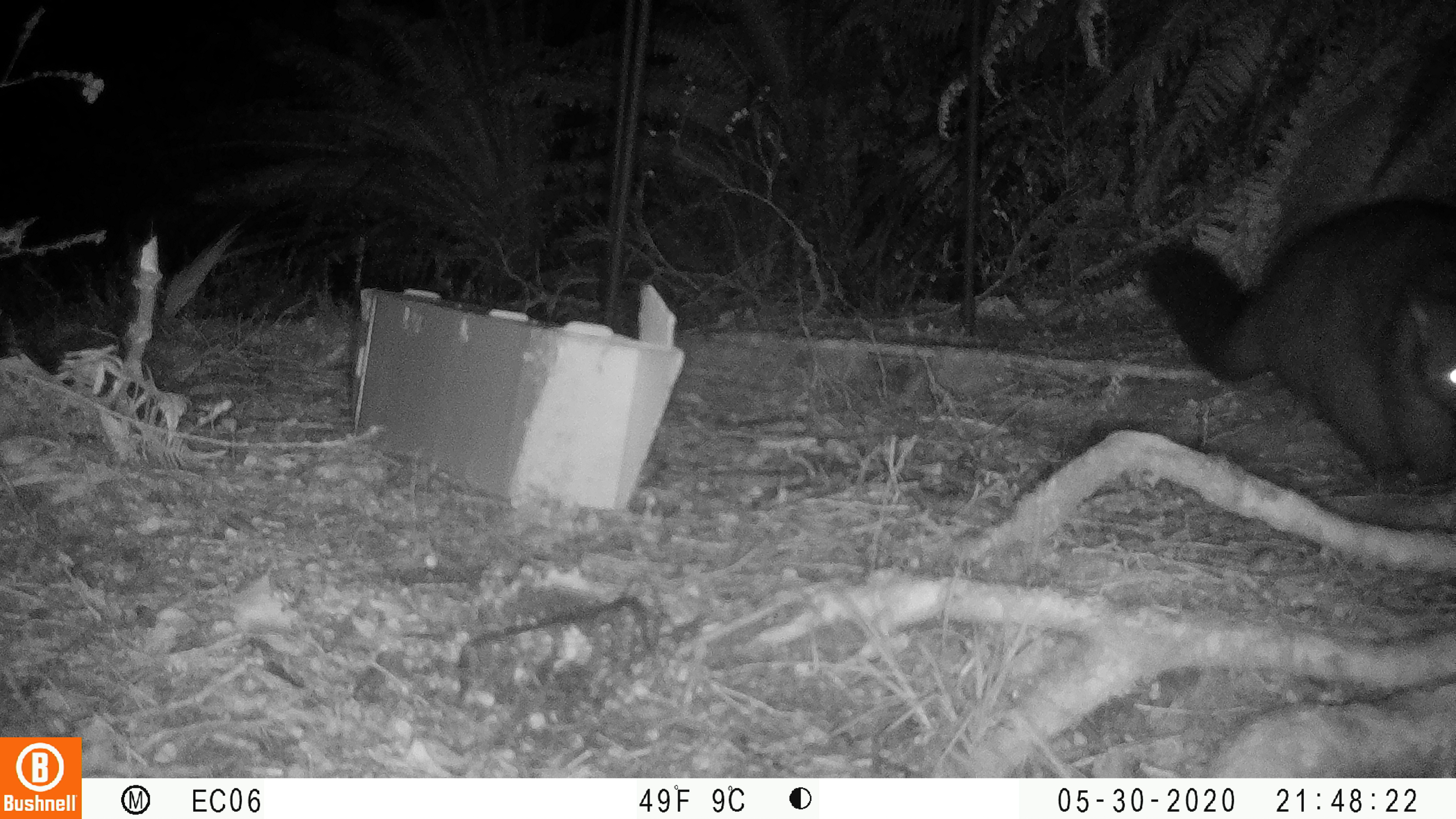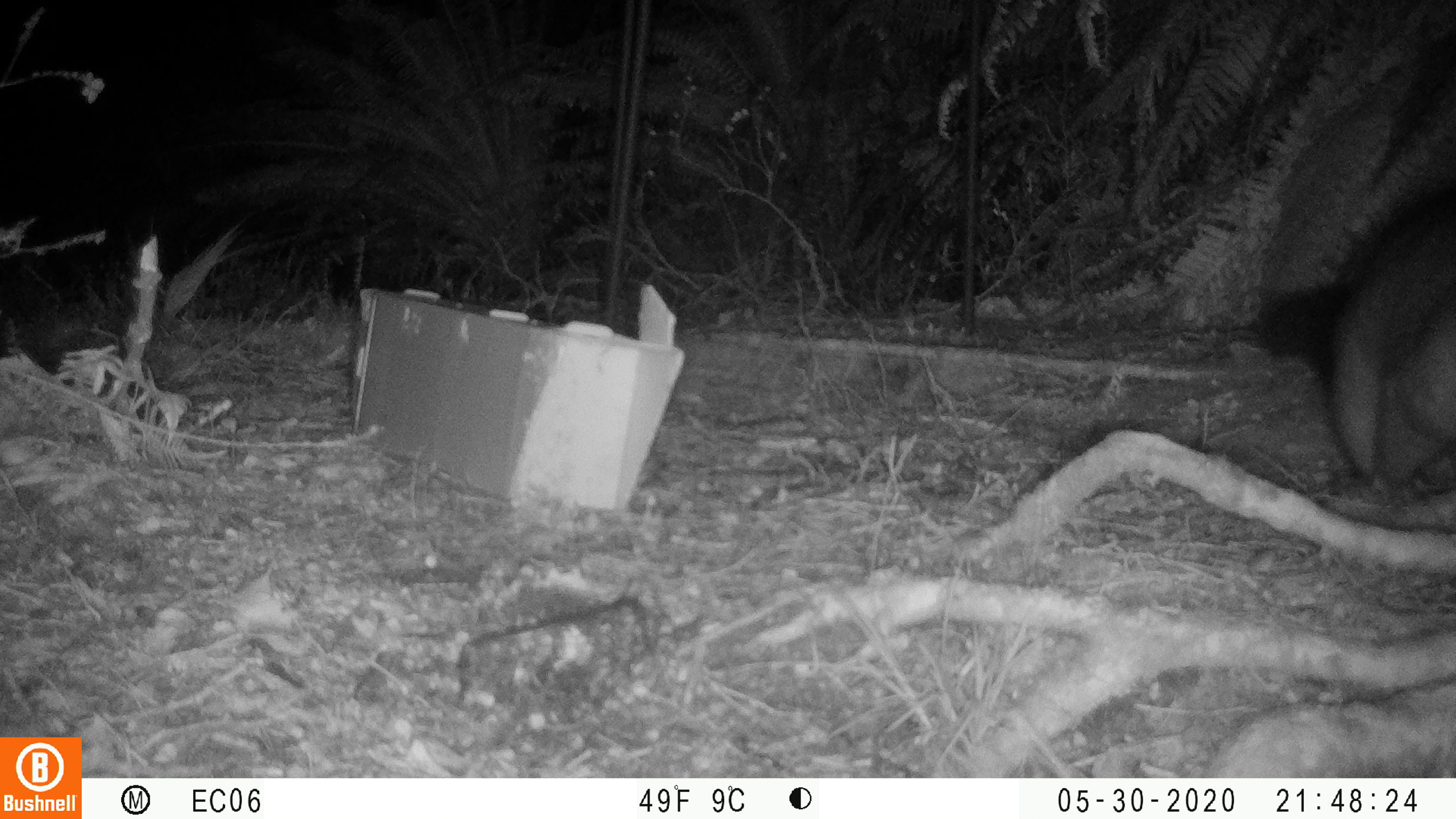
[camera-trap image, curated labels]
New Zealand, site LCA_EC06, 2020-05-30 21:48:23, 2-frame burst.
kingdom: Animalia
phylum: Chordata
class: Mammalia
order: Diprotodontia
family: Phalangeridae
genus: Trichosurus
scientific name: Trichosurus vulpecula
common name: common brushtail possum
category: possum